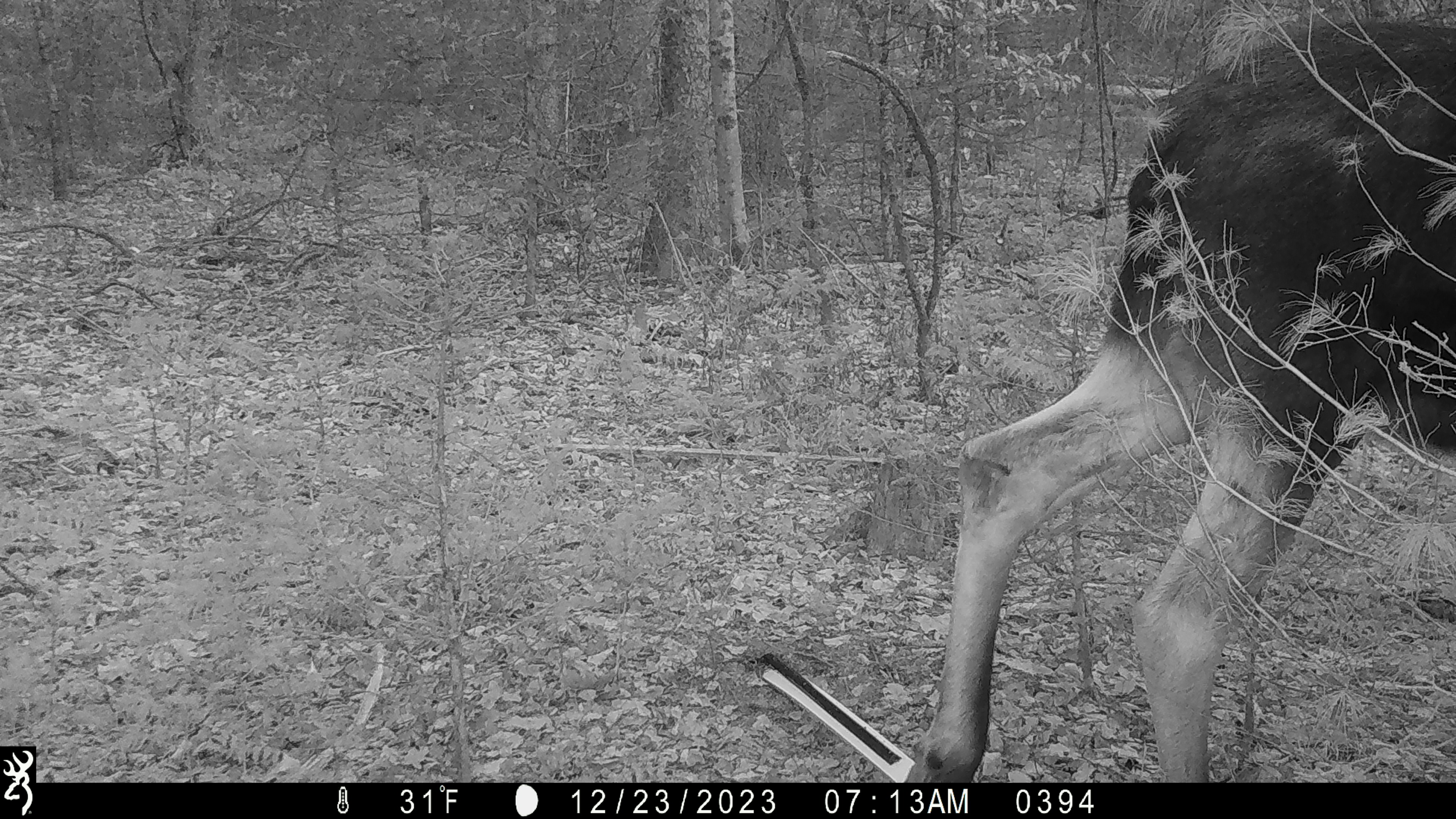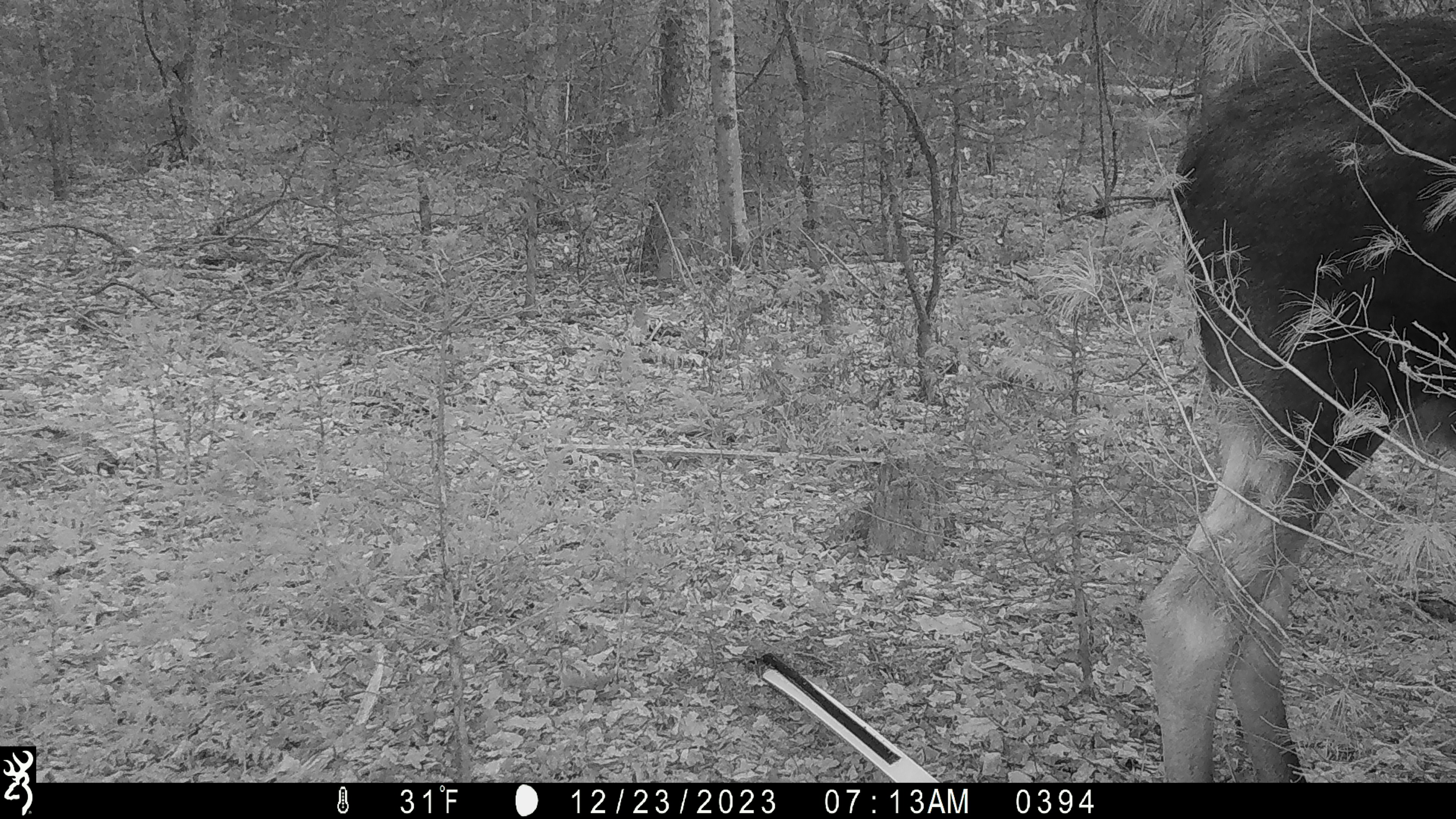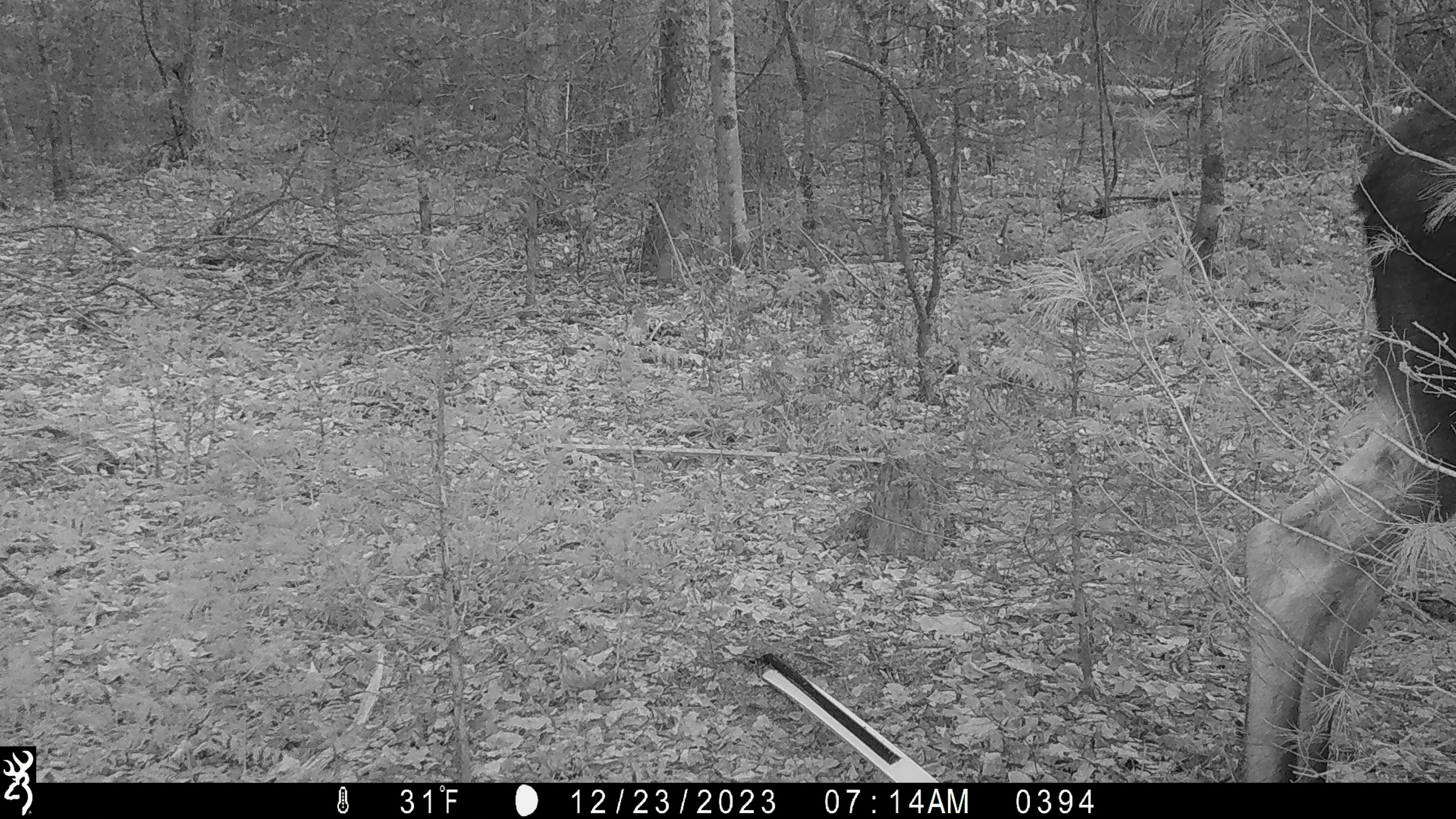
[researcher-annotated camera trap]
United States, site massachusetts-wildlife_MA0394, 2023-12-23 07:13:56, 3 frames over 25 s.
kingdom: Animalia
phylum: Chordata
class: Mammalia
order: Artiodactyla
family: Cervidae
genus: Alces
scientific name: Alces alces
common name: moose